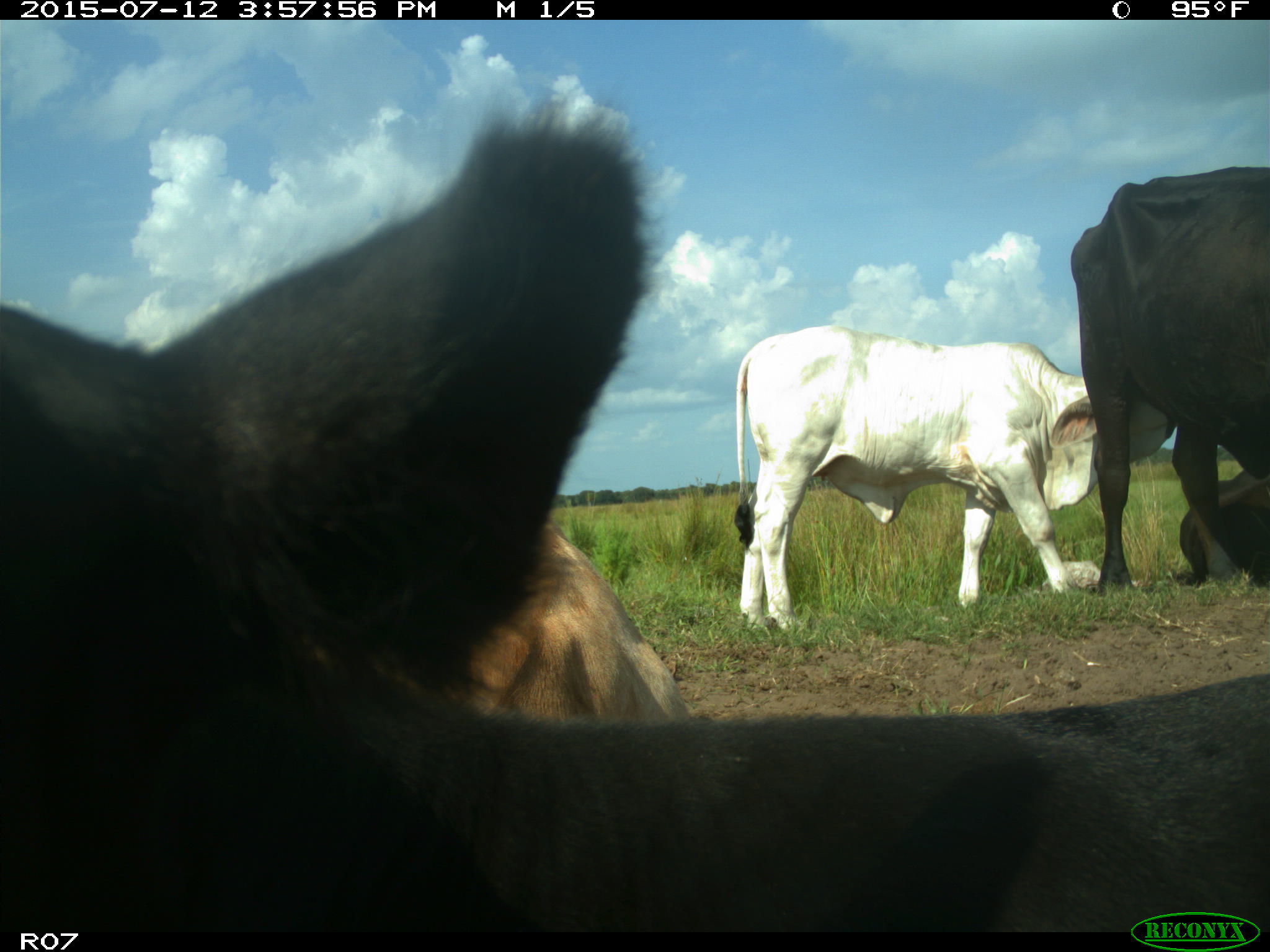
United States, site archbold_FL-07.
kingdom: Animalia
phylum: Chordata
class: Mammalia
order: Artiodactyla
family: Bovidae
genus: Bos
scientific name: Bos taurus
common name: domestic cow